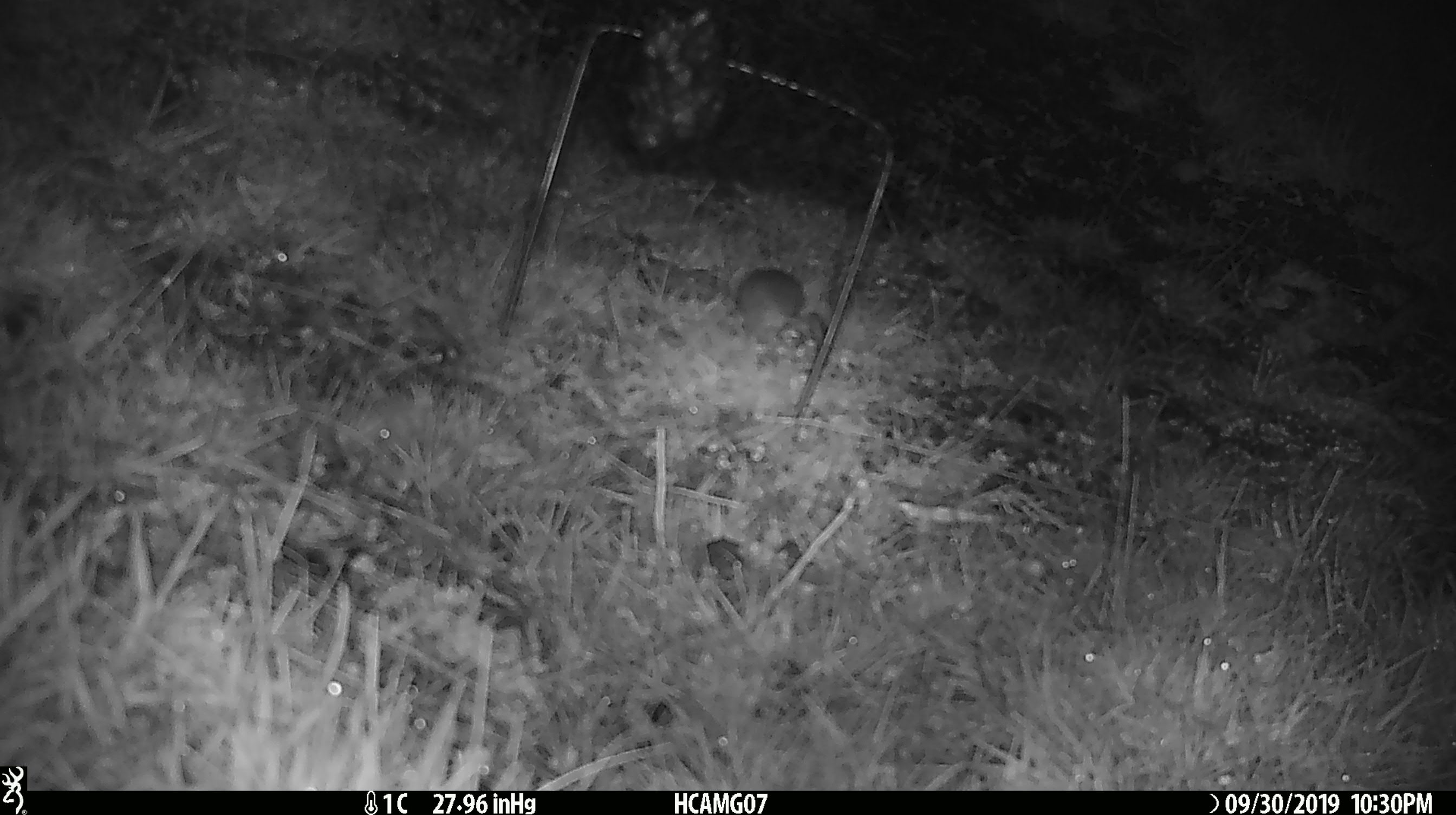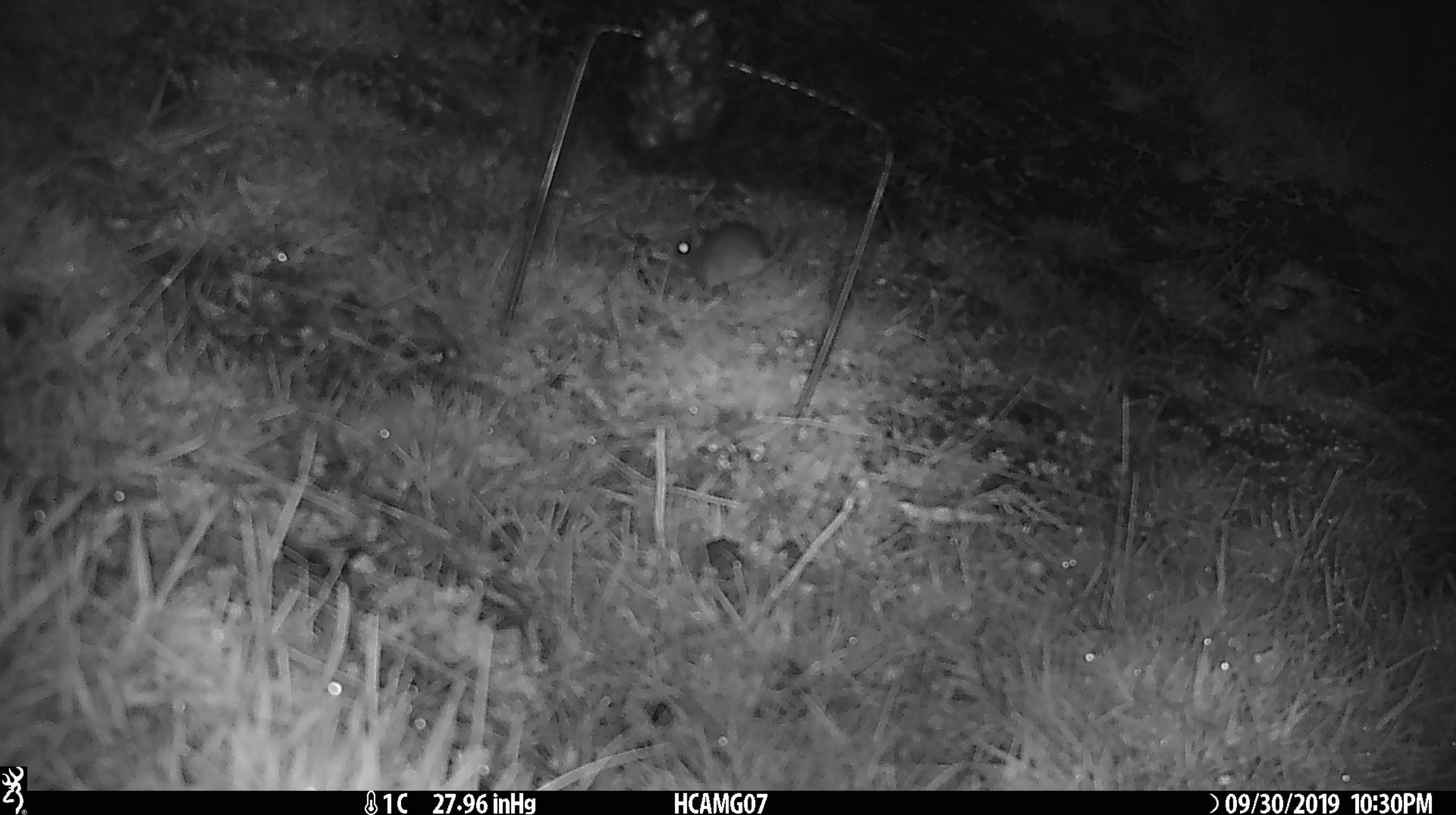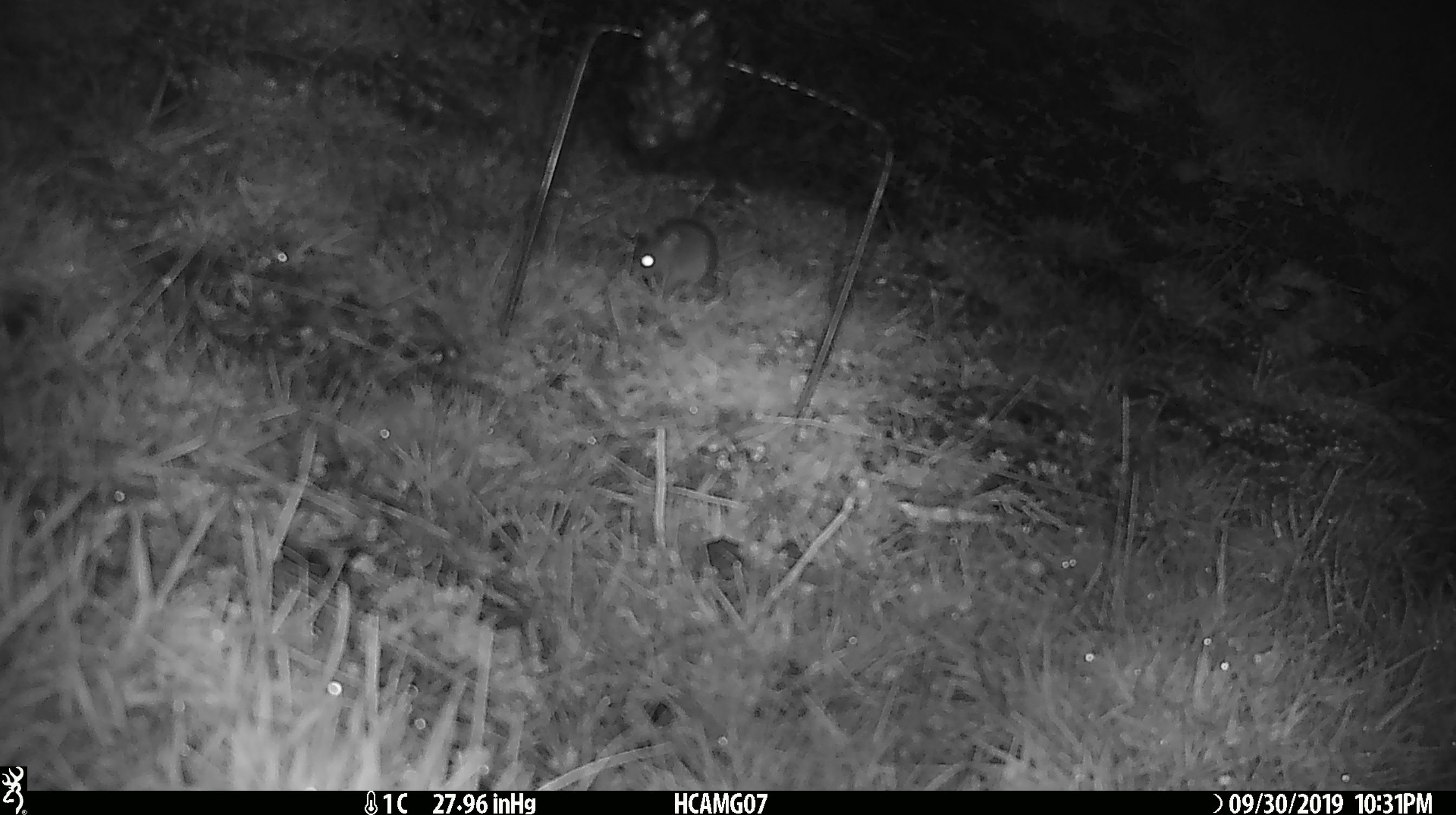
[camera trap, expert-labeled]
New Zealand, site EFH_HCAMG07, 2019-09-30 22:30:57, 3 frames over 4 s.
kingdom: Animalia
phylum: Chordata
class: Mammalia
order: Rodentia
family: Muridae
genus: Mus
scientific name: Mus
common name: mouse